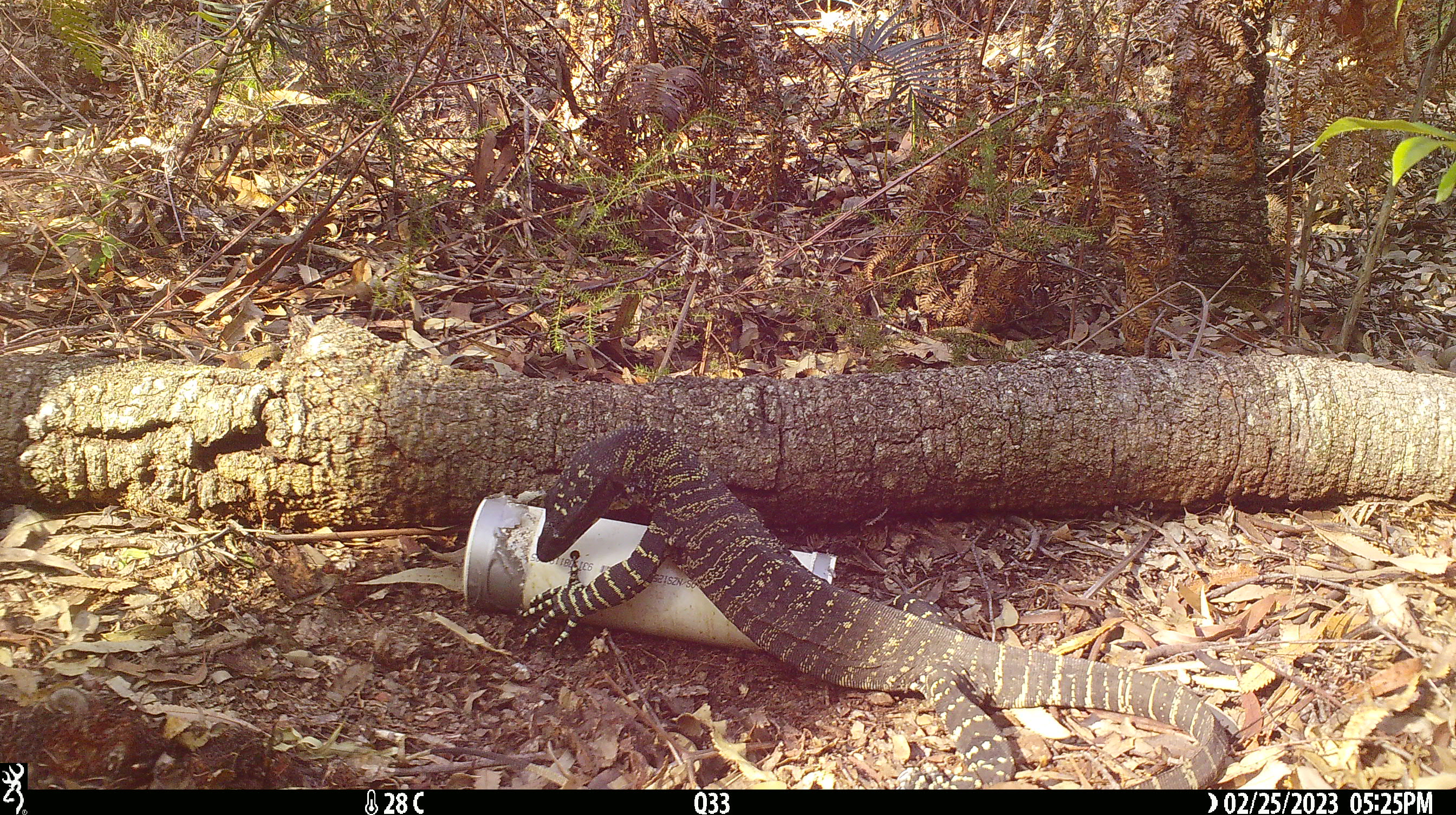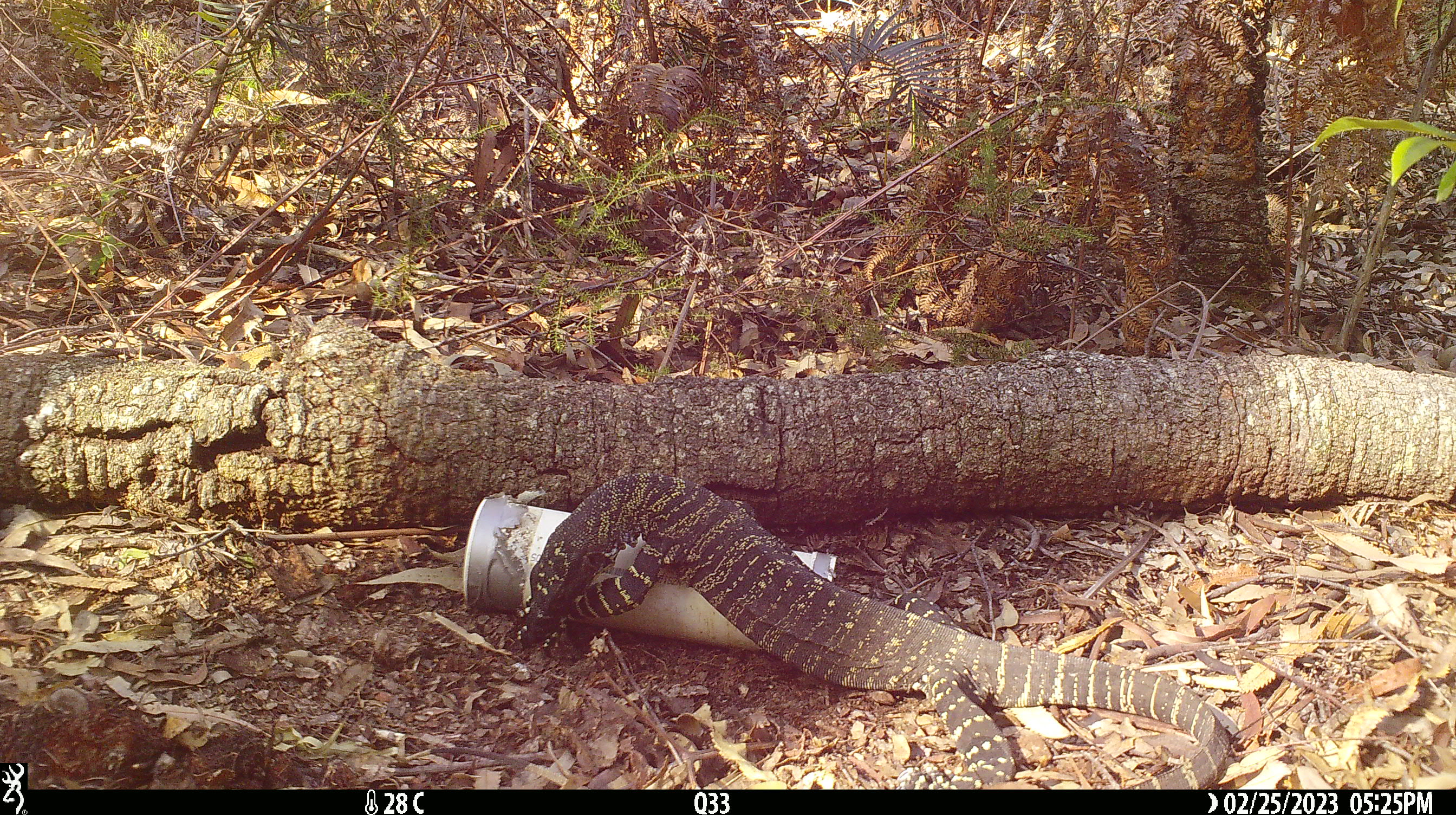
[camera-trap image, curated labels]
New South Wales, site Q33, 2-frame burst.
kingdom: Animalia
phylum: Chordata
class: Reptilia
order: Squamata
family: Varanidae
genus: Varanus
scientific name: Varanus varius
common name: lace monitor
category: goanna